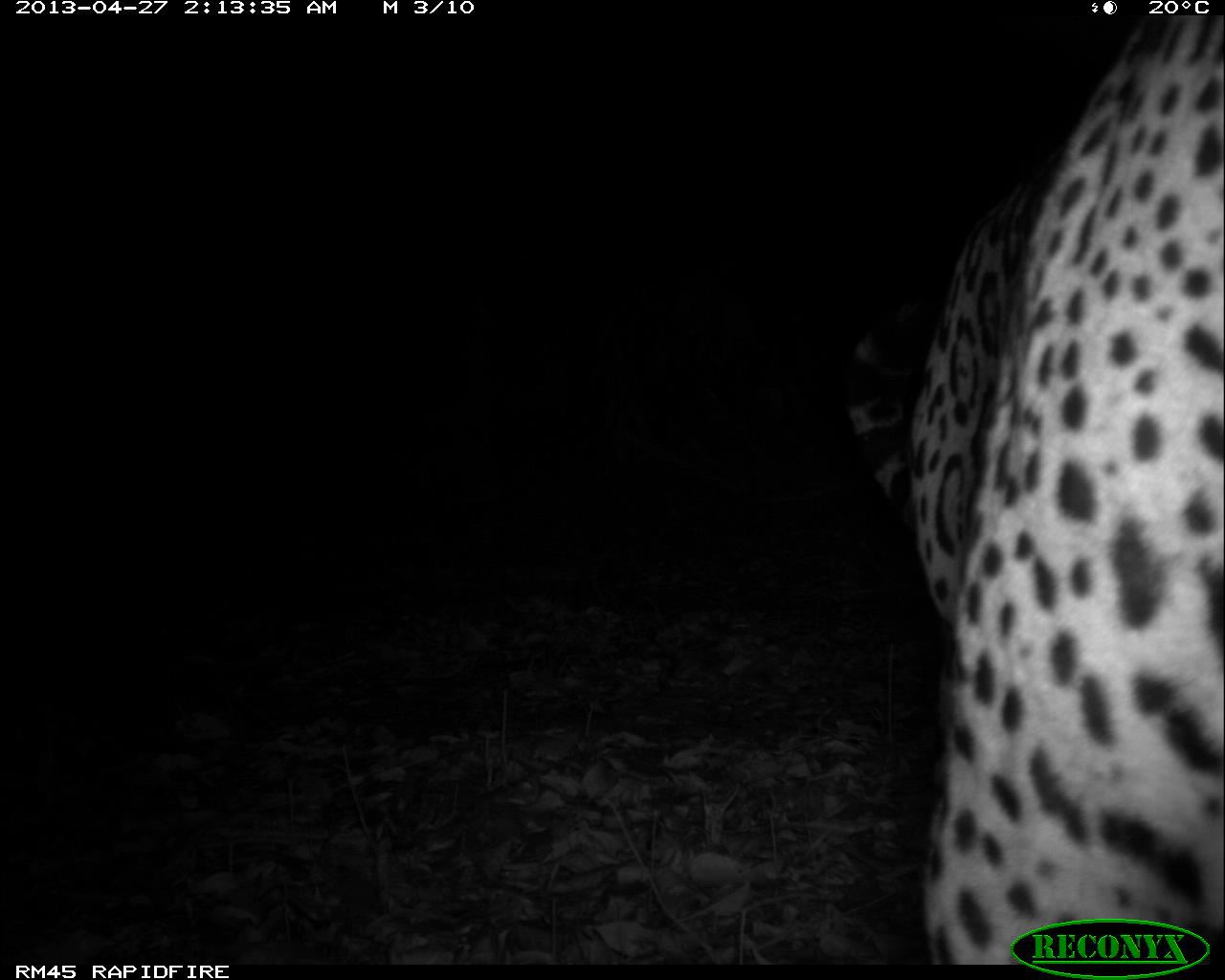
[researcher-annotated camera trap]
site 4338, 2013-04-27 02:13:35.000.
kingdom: Animalia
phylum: Chordata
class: Mammalia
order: Carnivora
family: Felidae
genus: Panthera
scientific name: Panthera onca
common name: jaguar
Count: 1.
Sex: male.